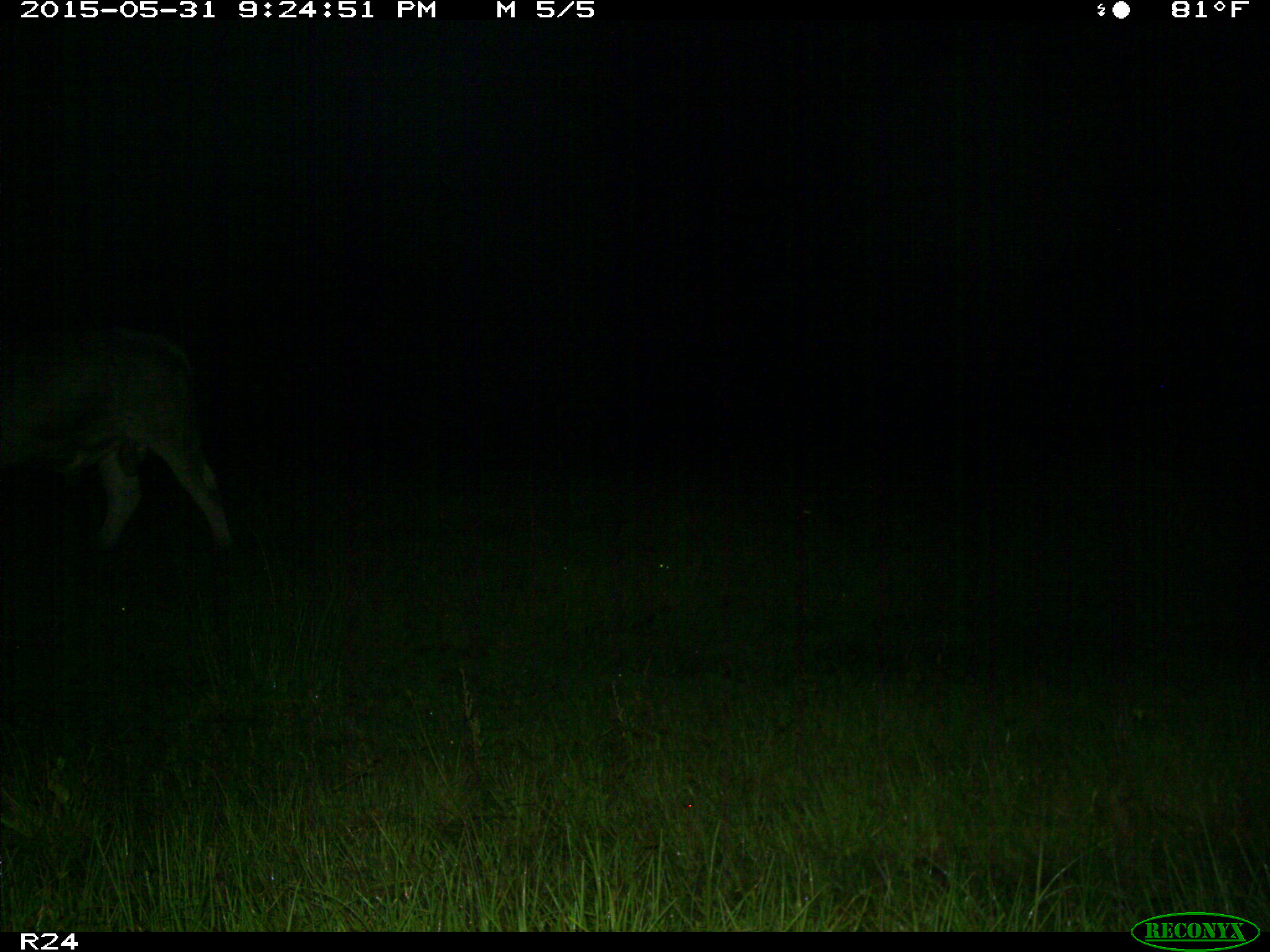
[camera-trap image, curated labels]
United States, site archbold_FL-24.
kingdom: Animalia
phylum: Chordata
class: Mammalia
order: Artiodactyla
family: Bovidae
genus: Bos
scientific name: Bos taurus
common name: domestic cow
Bos taurus (domestic cow).